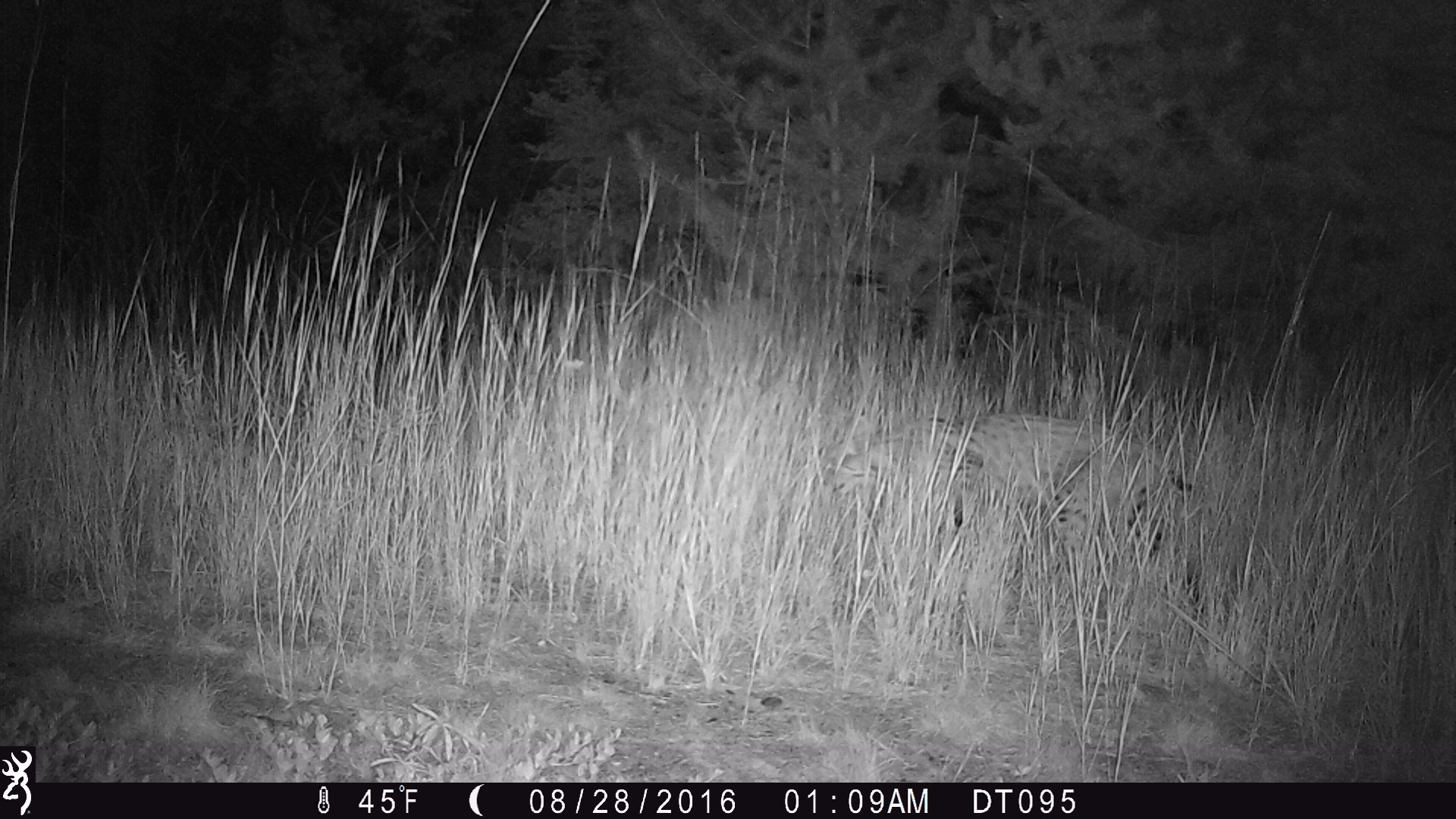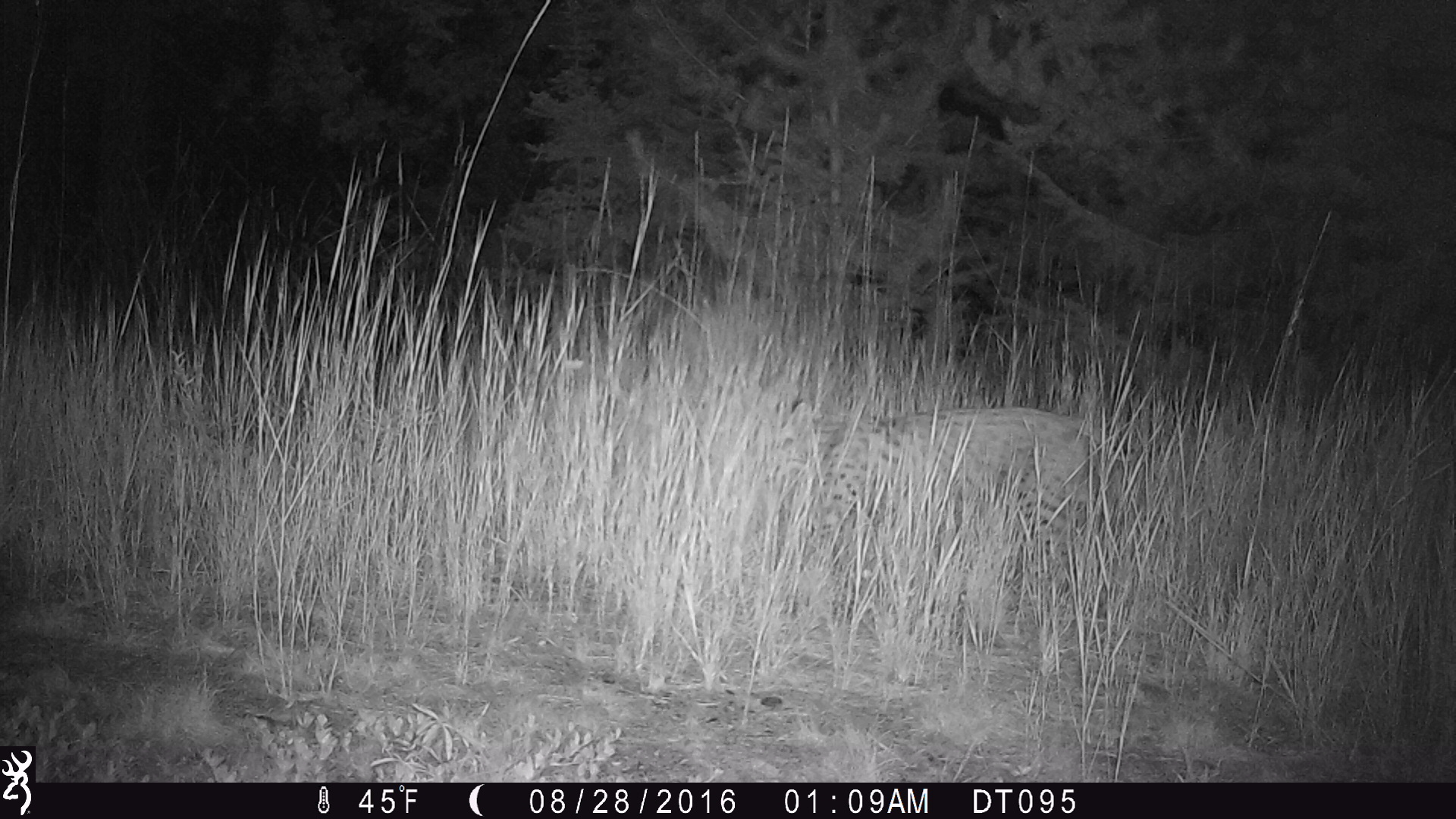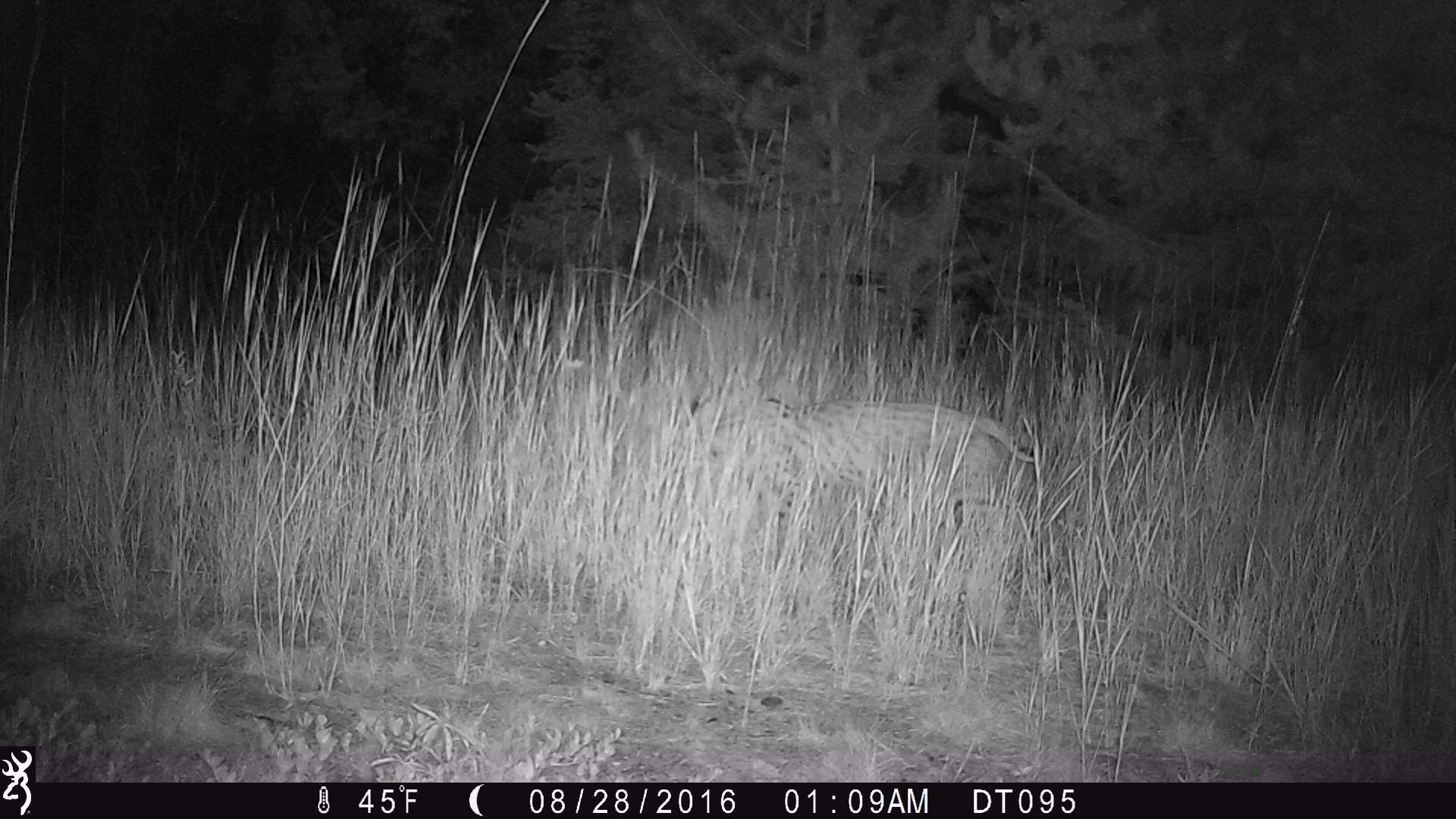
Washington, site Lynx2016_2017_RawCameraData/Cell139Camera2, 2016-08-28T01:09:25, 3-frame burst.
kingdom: Animalia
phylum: Chordata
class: Mammalia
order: Carnivora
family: Felidae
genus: Lynx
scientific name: Lynx rufus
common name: bobcat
Lynx rufus (bobcat). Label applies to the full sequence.